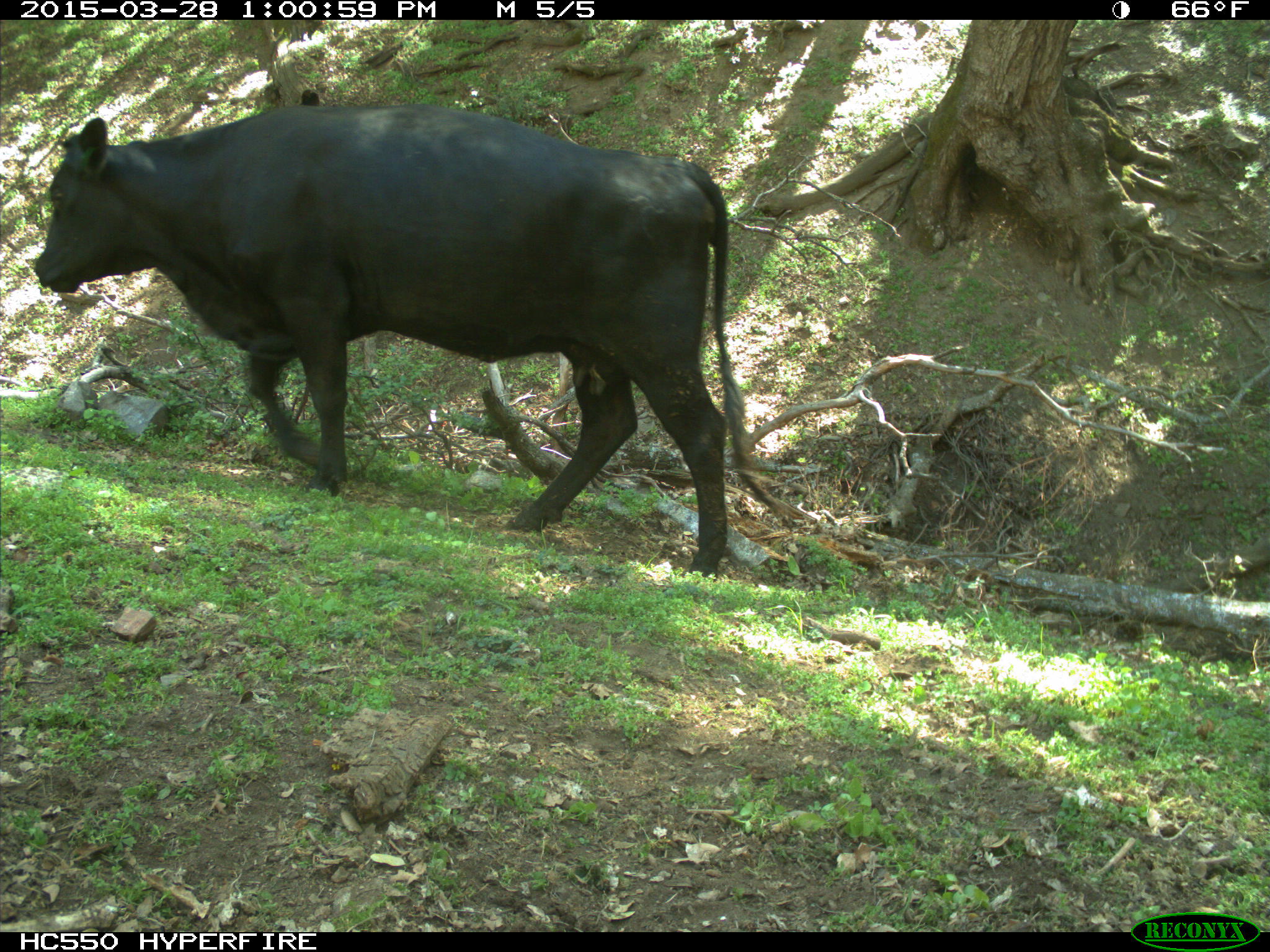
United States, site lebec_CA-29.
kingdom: Animalia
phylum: Chordata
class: Mammalia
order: Artiodactyla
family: Bovidae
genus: Bos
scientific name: Bos taurus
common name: domestic cow